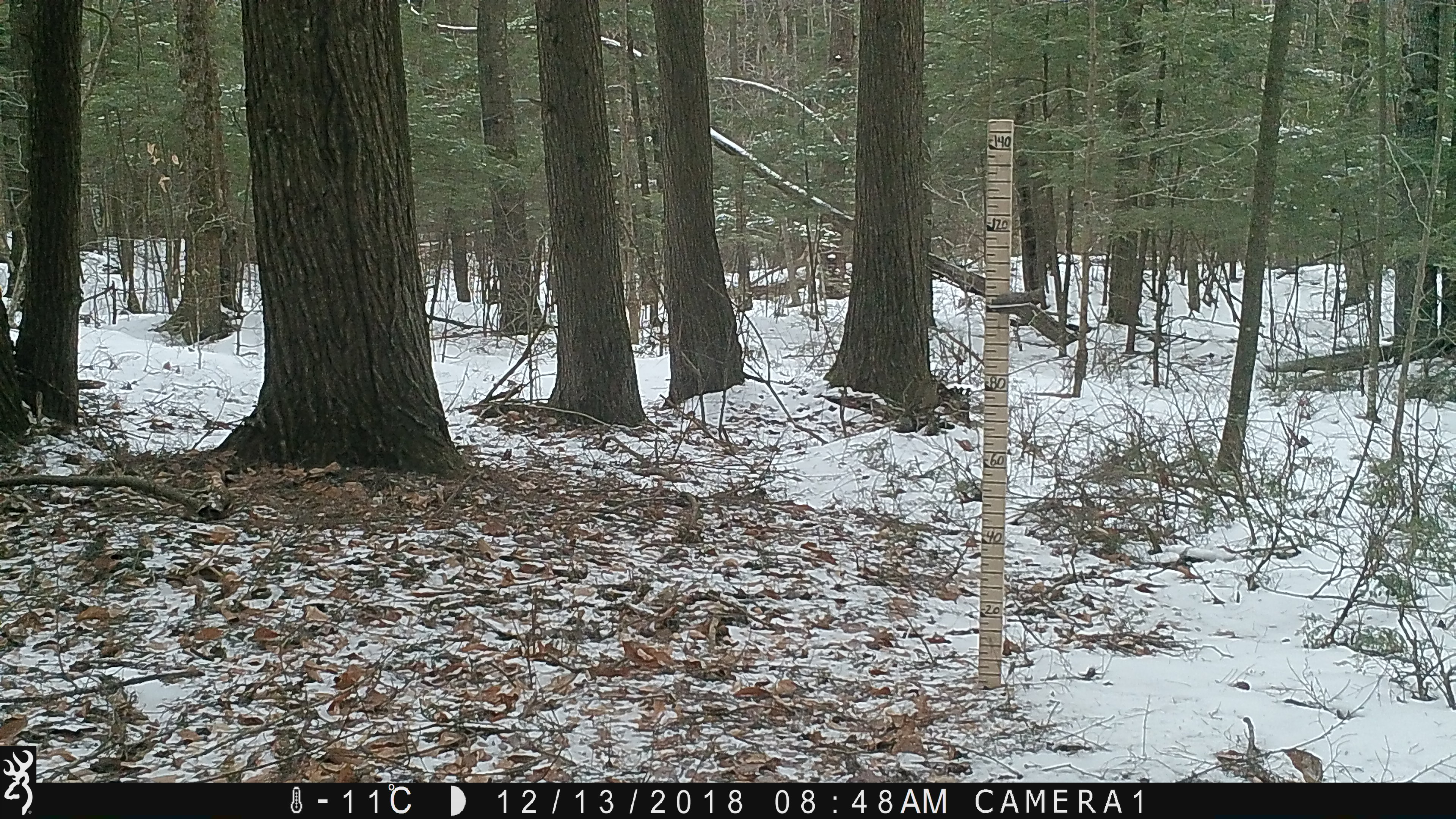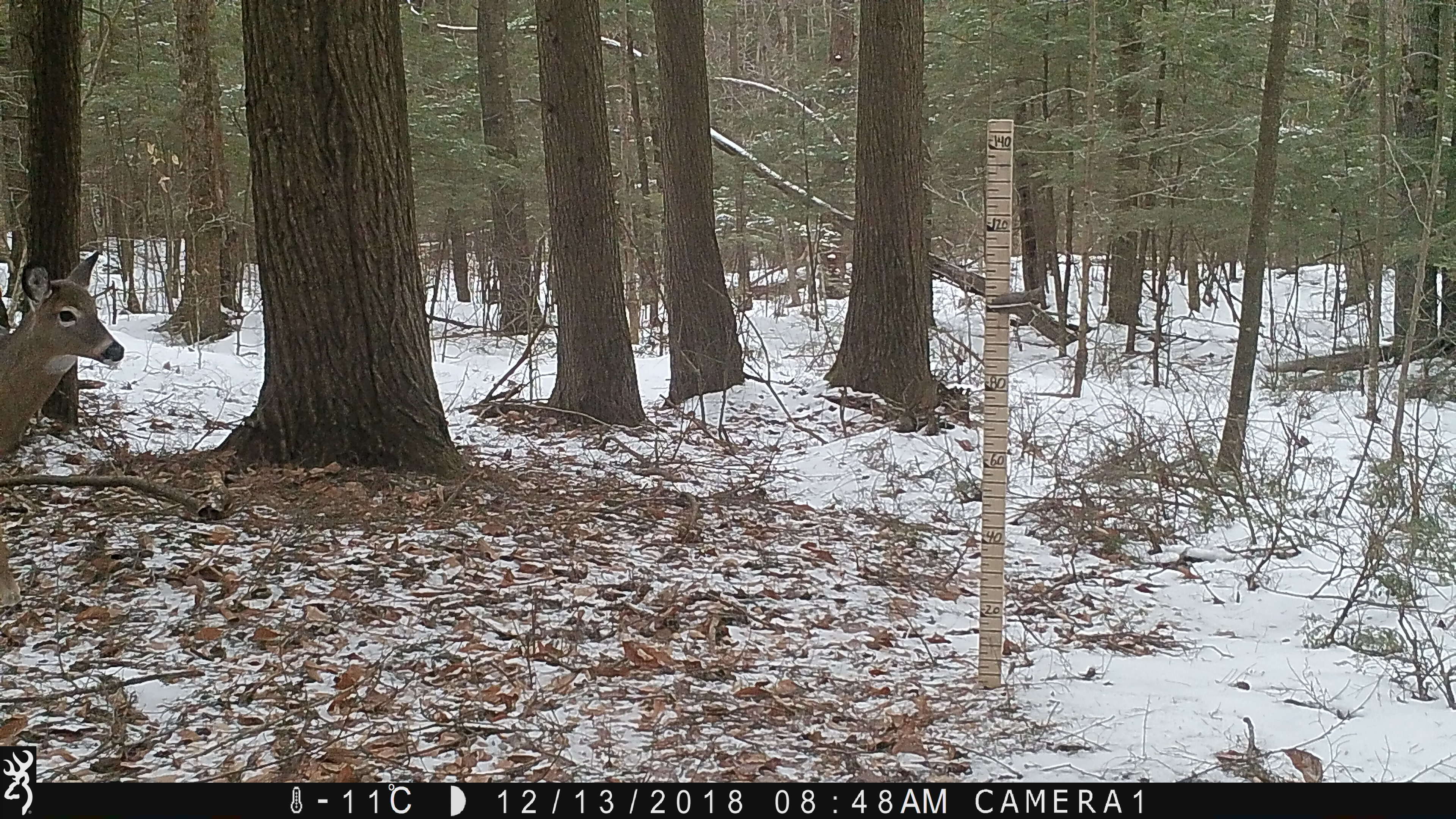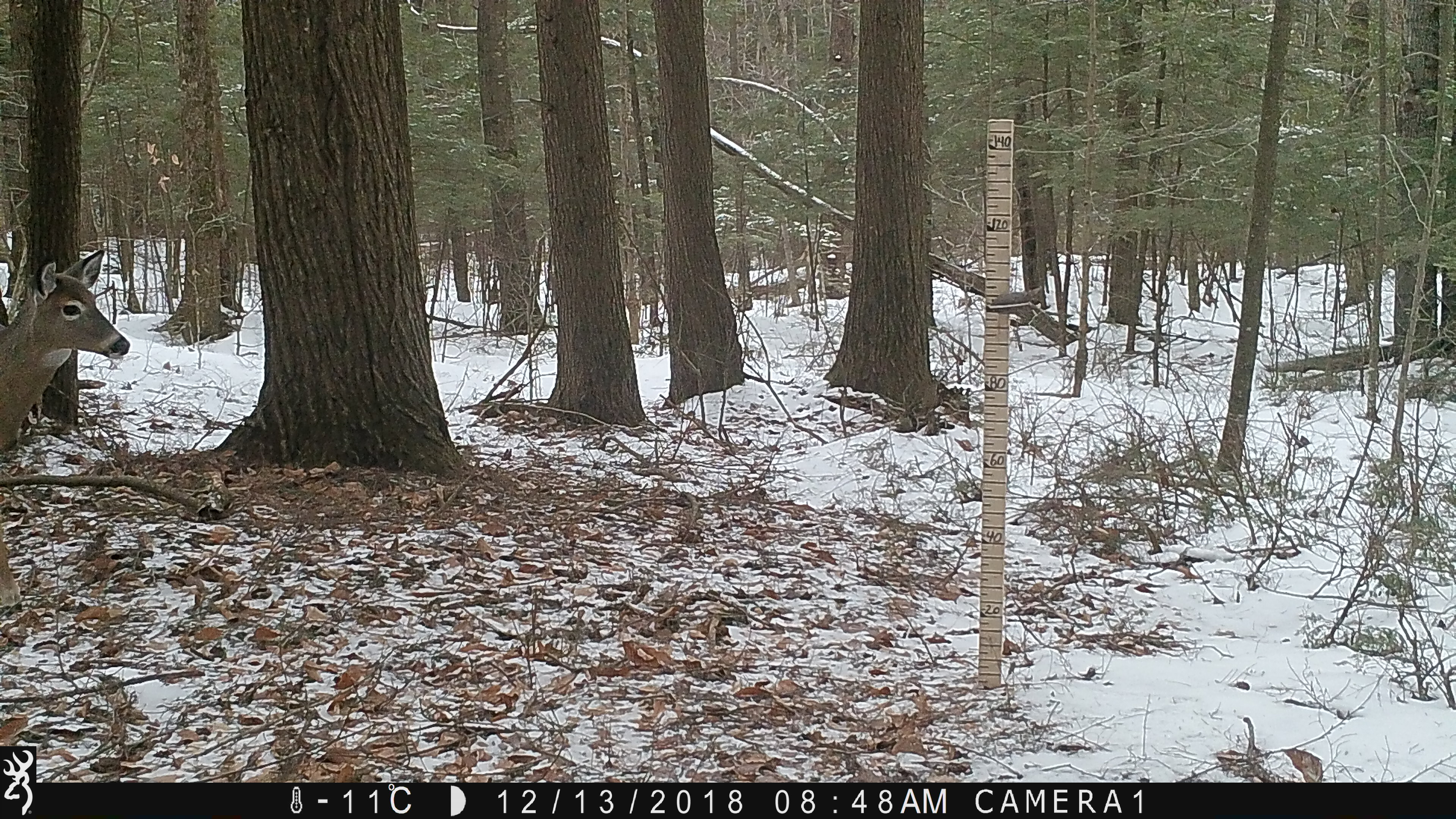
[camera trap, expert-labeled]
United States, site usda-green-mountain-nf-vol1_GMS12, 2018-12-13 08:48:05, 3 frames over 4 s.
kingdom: Animalia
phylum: Chordata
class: Mammalia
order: Artiodactyla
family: Cervidae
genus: Odocoileus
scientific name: Odocoileus virginianus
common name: white-tailed deer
White-tailed deer (Odocoileus virginianus).